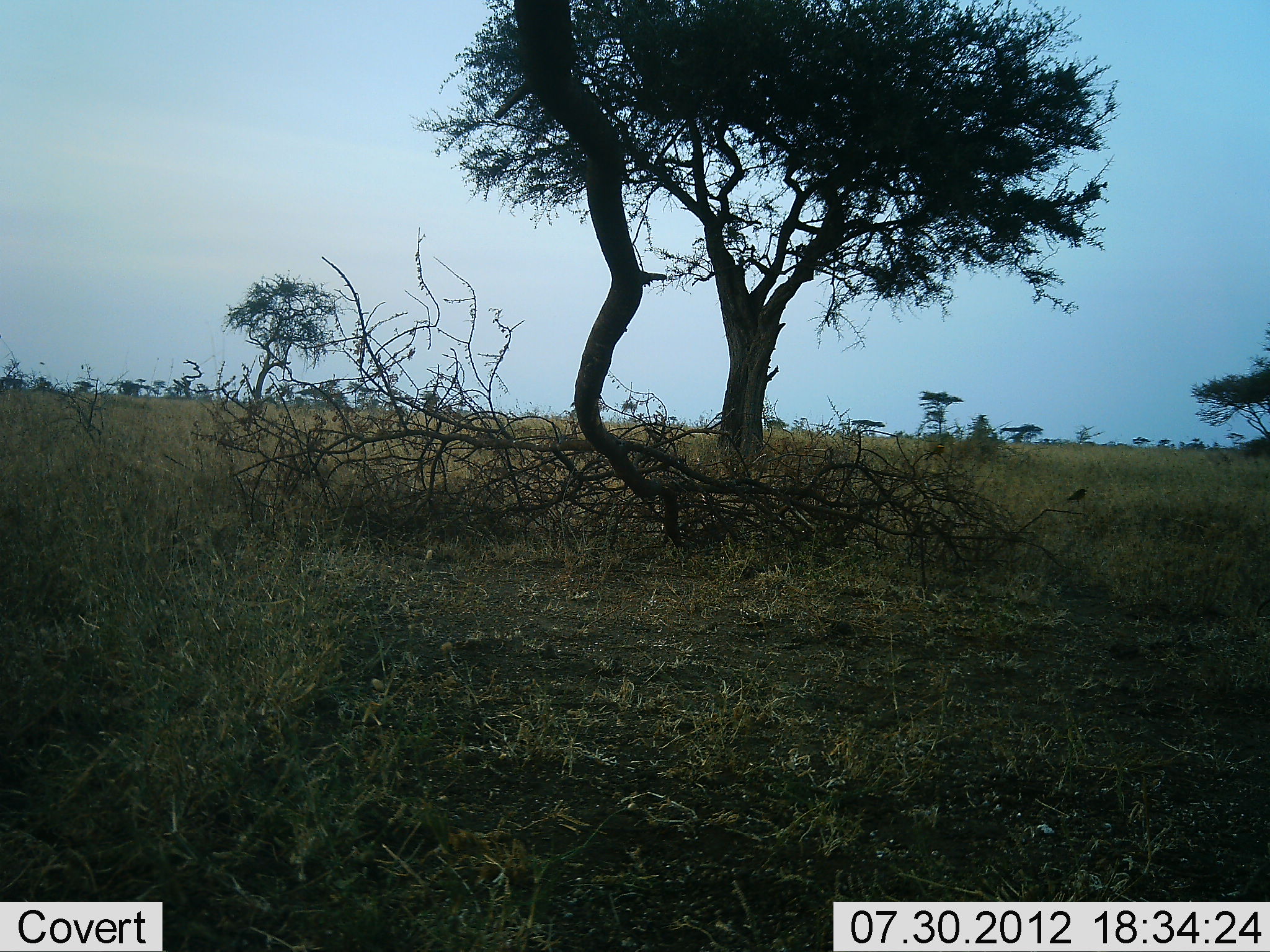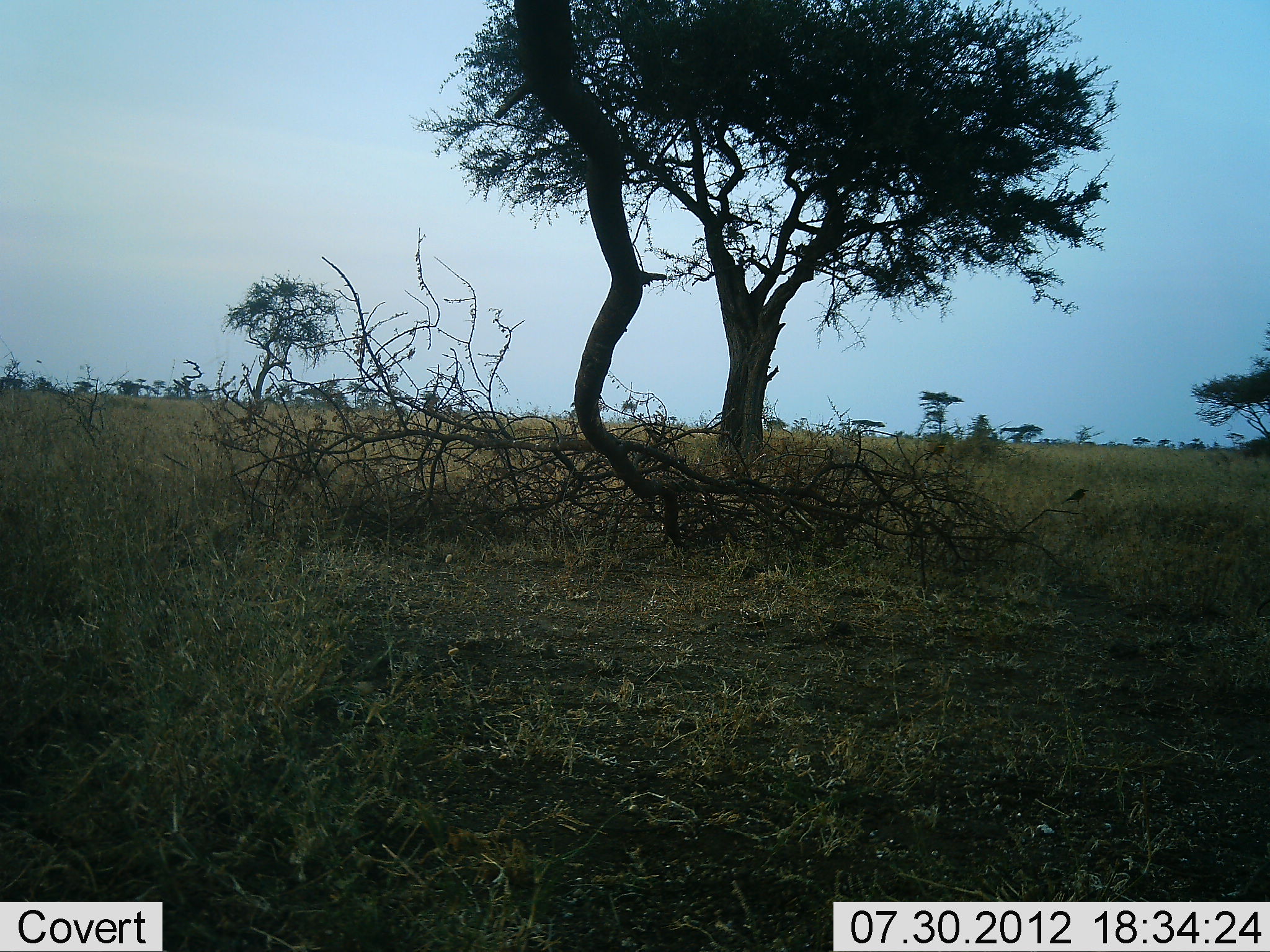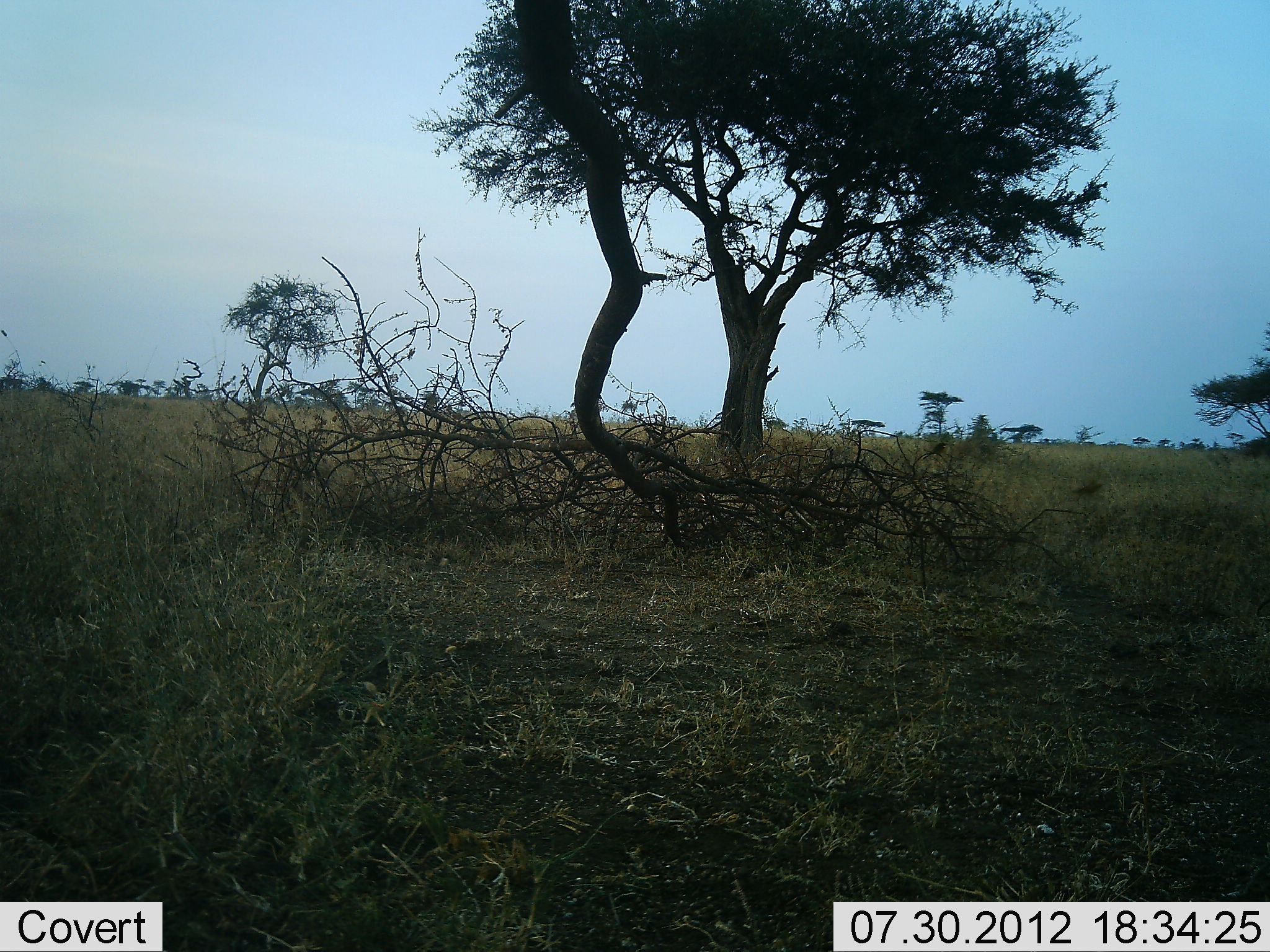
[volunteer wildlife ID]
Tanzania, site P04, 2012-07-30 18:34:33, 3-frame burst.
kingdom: Animalia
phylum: Chordata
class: Aves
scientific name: Aves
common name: bird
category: otherbird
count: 1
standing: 60%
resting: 40%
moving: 30%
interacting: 0%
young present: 0%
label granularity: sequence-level